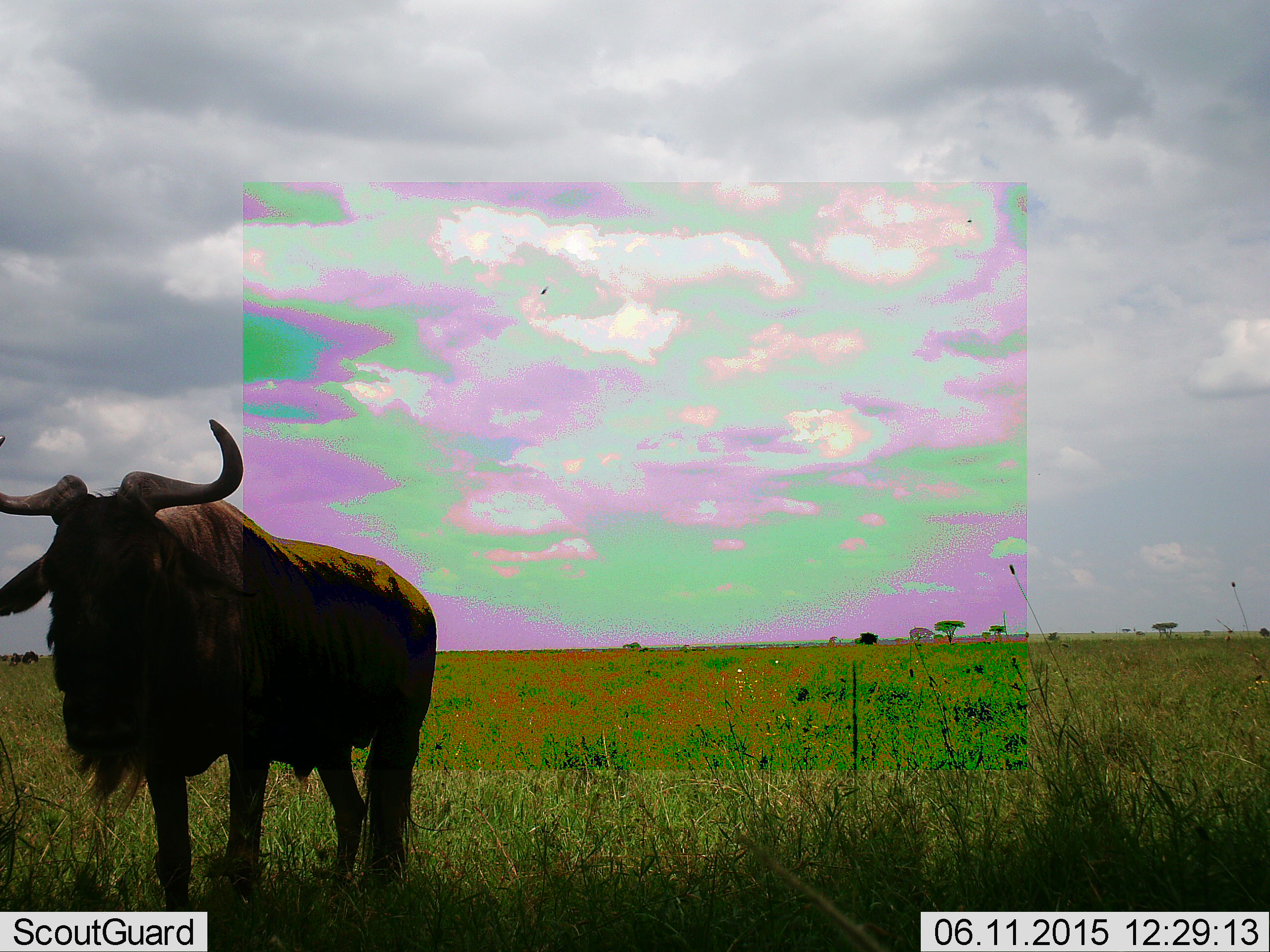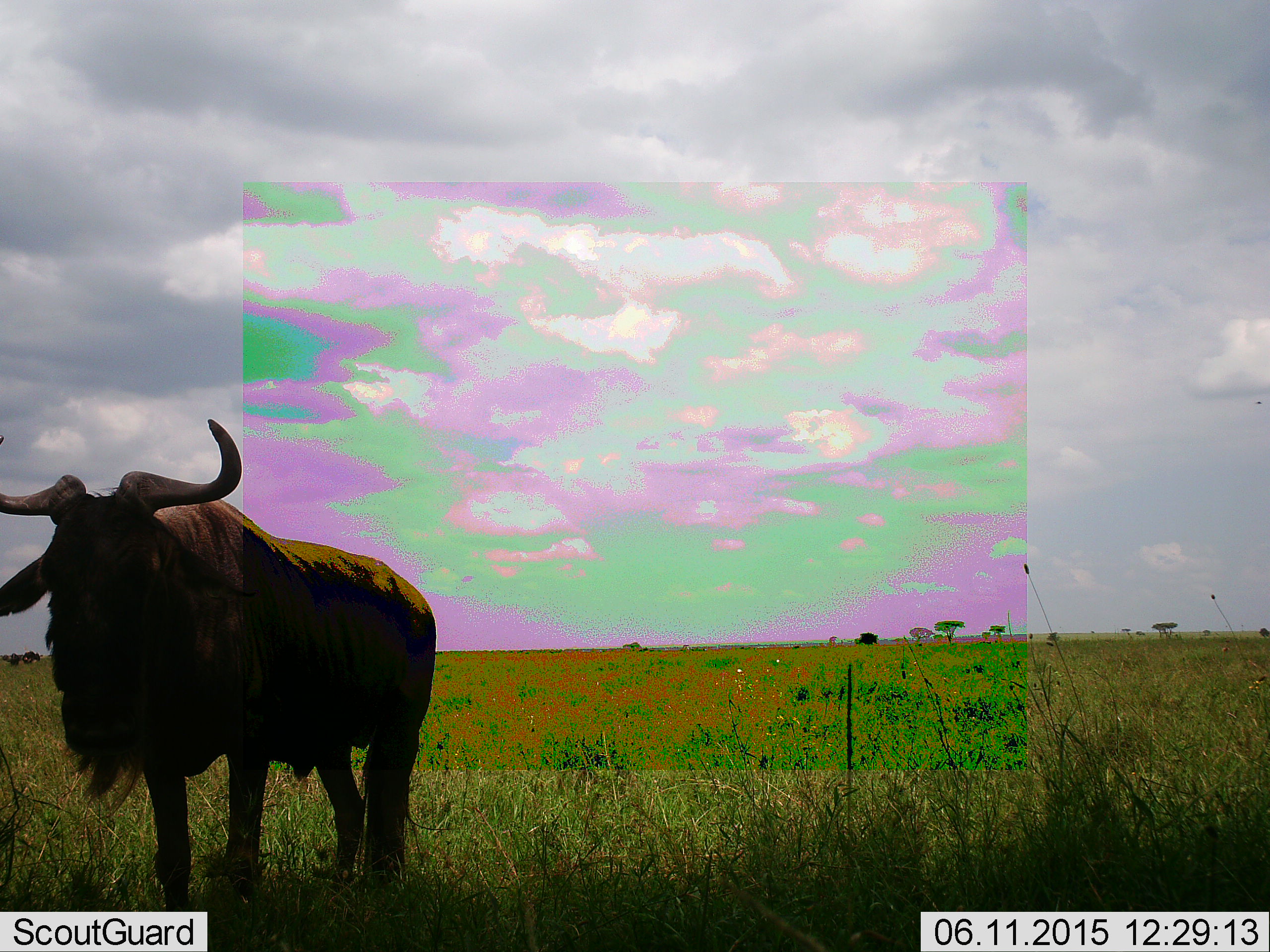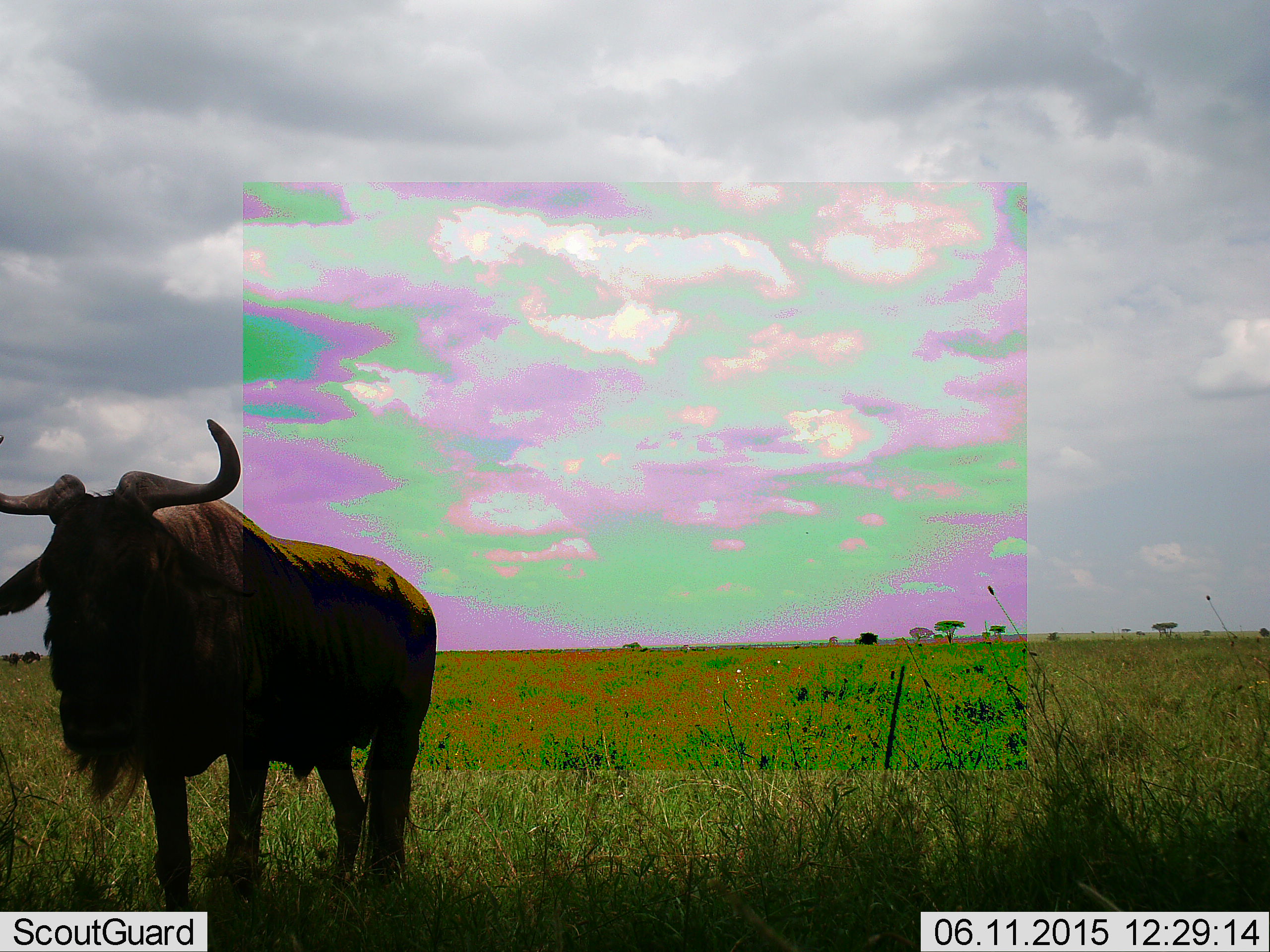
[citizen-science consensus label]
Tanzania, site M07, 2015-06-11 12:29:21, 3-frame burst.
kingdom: Animalia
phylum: Chordata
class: Mammalia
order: Artiodactyla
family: Bovidae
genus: Connochaetes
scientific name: Connochaetes taurinus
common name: blue wildebeest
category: wildebeest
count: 1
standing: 100%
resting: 0%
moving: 0%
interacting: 0%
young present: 0%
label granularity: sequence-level